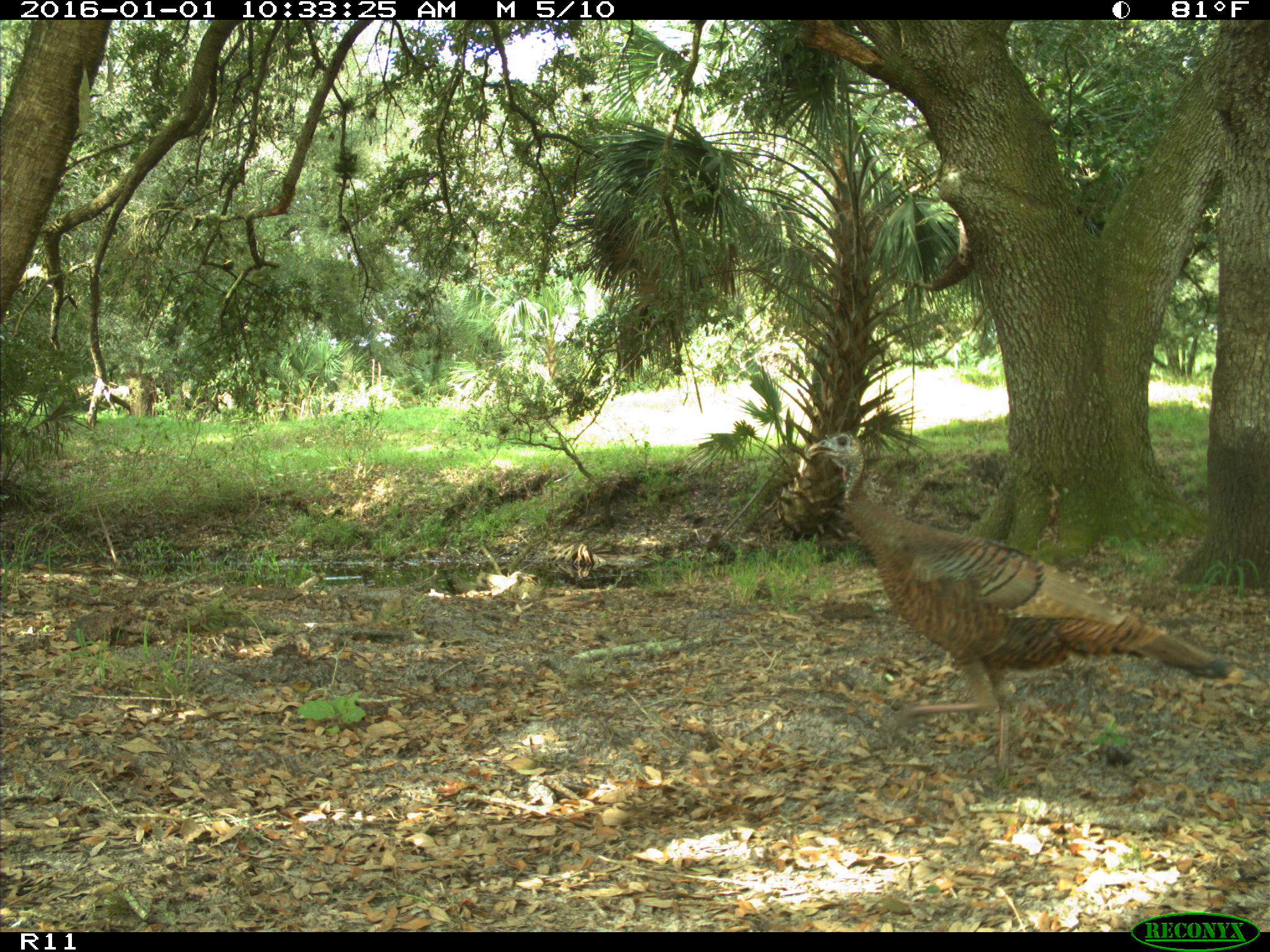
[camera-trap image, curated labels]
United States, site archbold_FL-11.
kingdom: Animalia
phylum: Chordata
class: Aves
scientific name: Aves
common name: birds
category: unidentified bird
Unidentified bird (birds) (Aves).